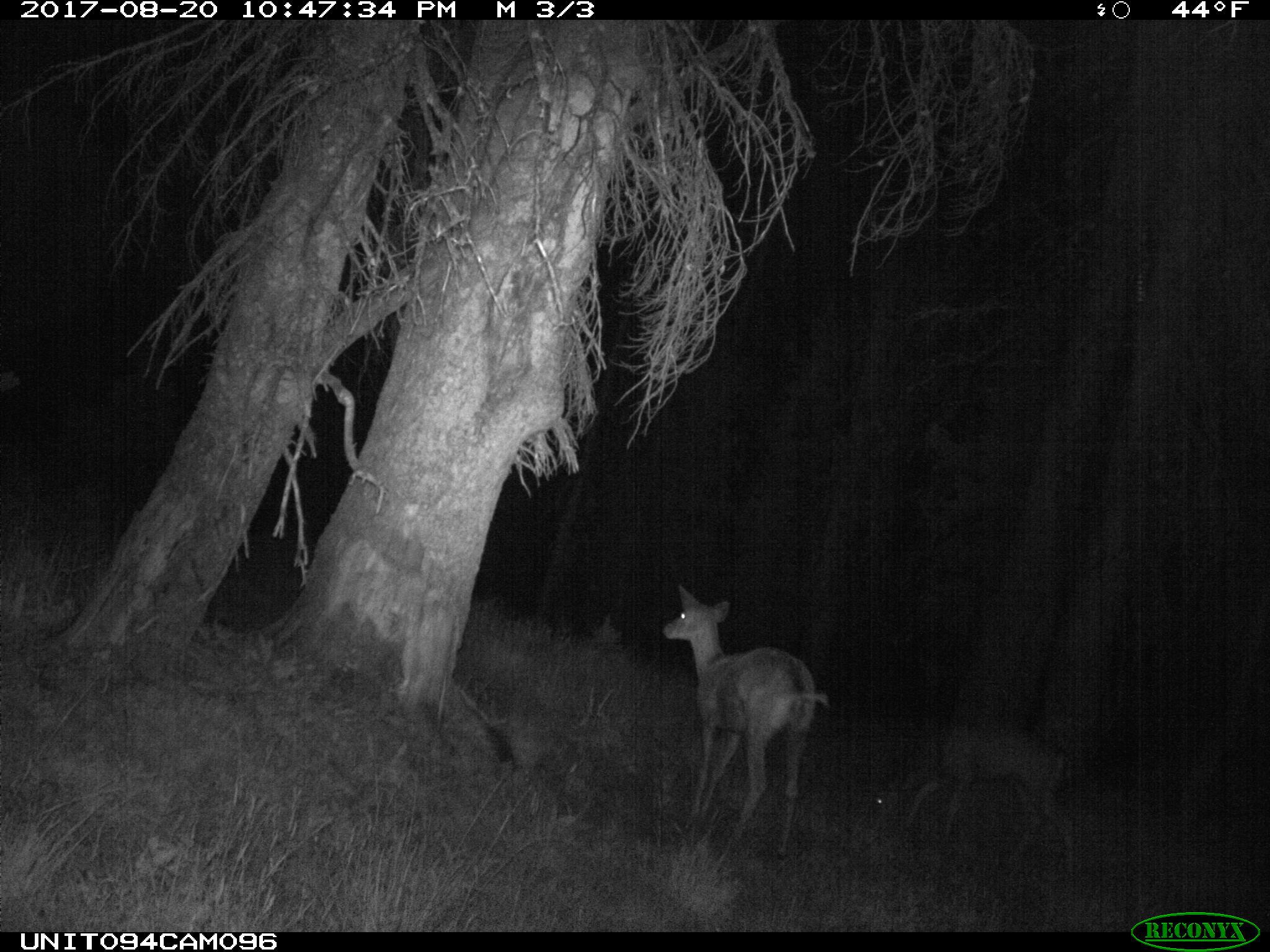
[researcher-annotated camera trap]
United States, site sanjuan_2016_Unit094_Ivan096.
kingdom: Animalia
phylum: Chordata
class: Mammalia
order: Artiodactyla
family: Cervidae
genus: Odocoileus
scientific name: Odocoileus hemionus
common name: mule deer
Odocoileus hemionus (mule deer).